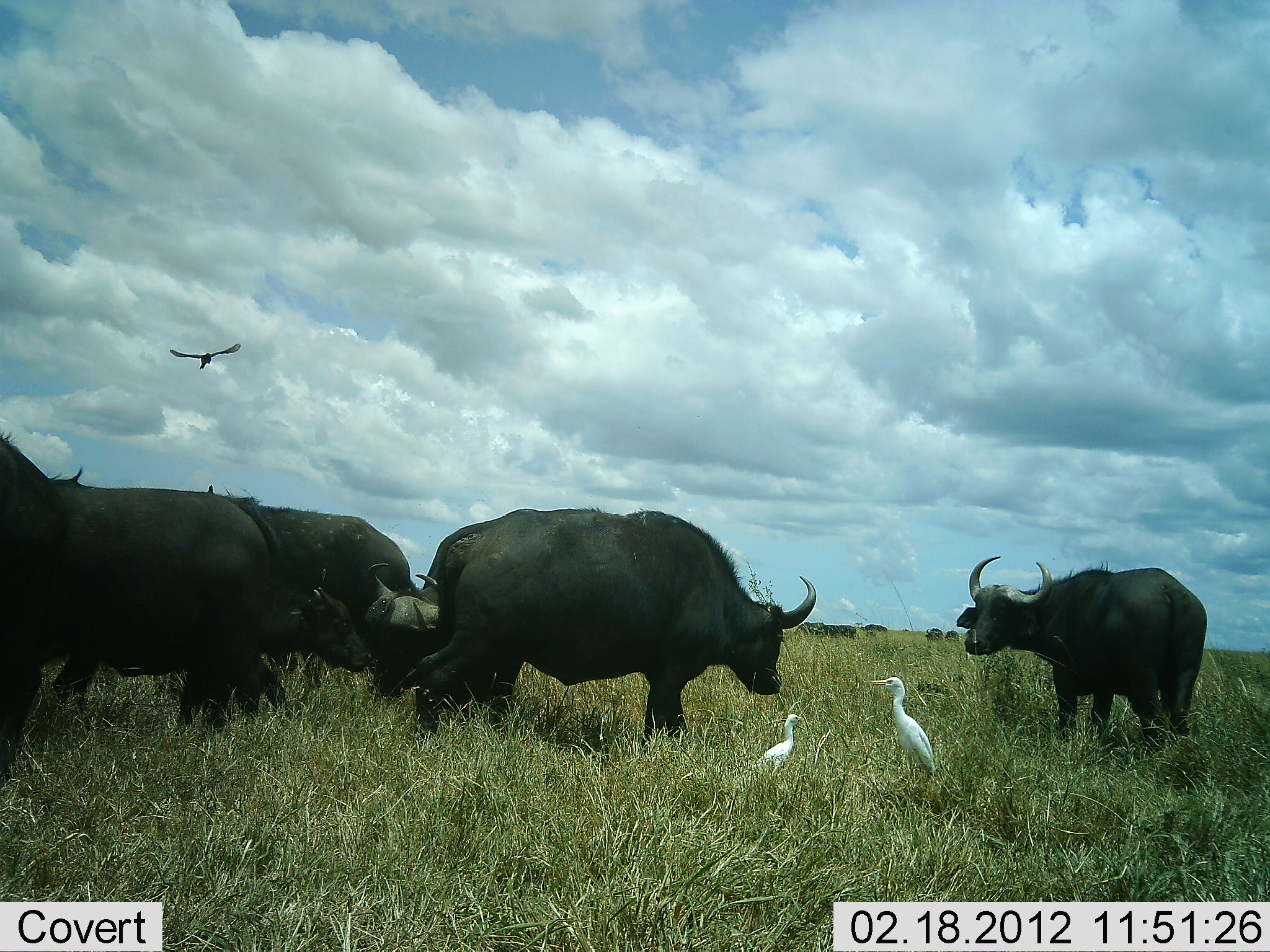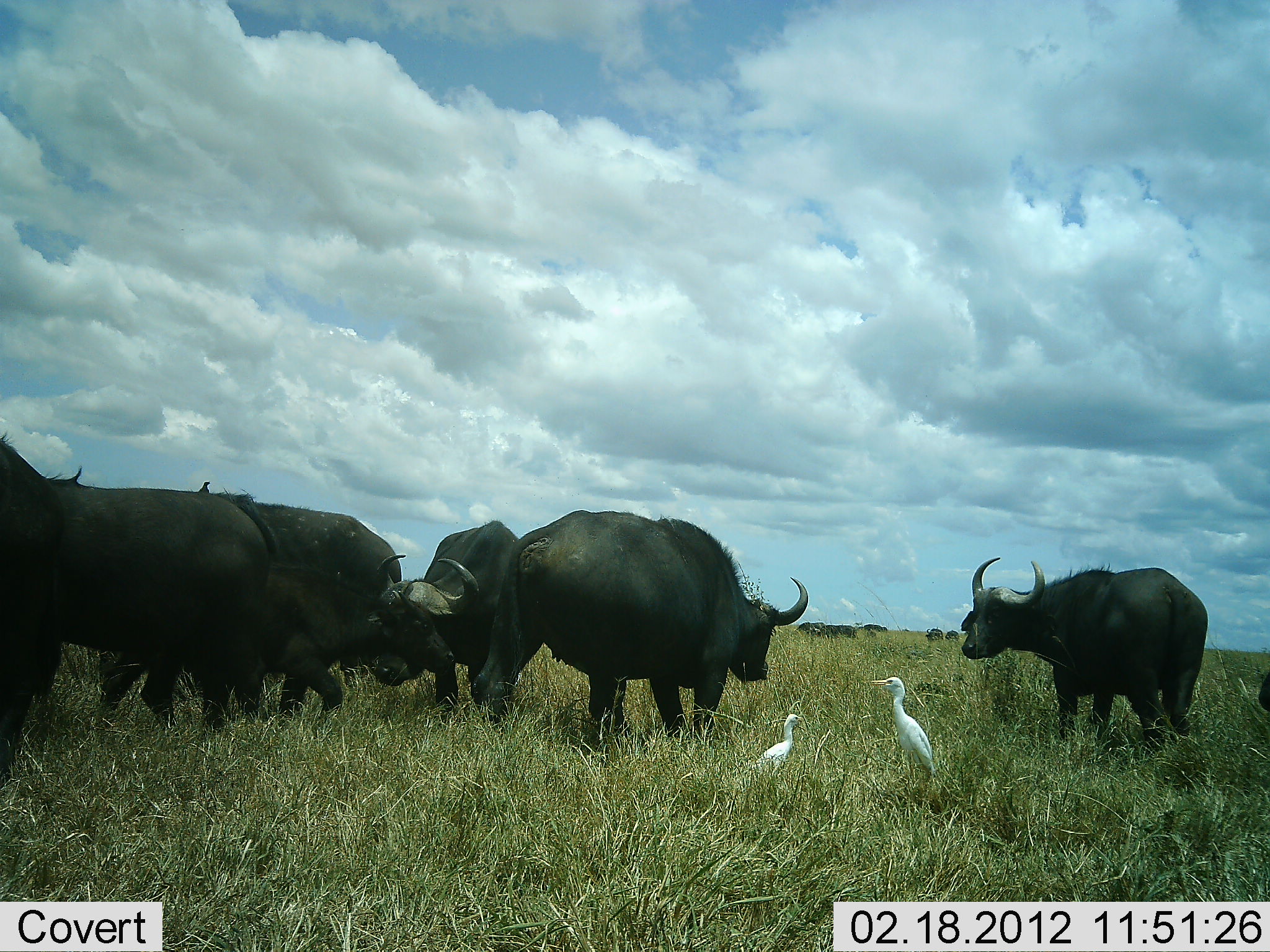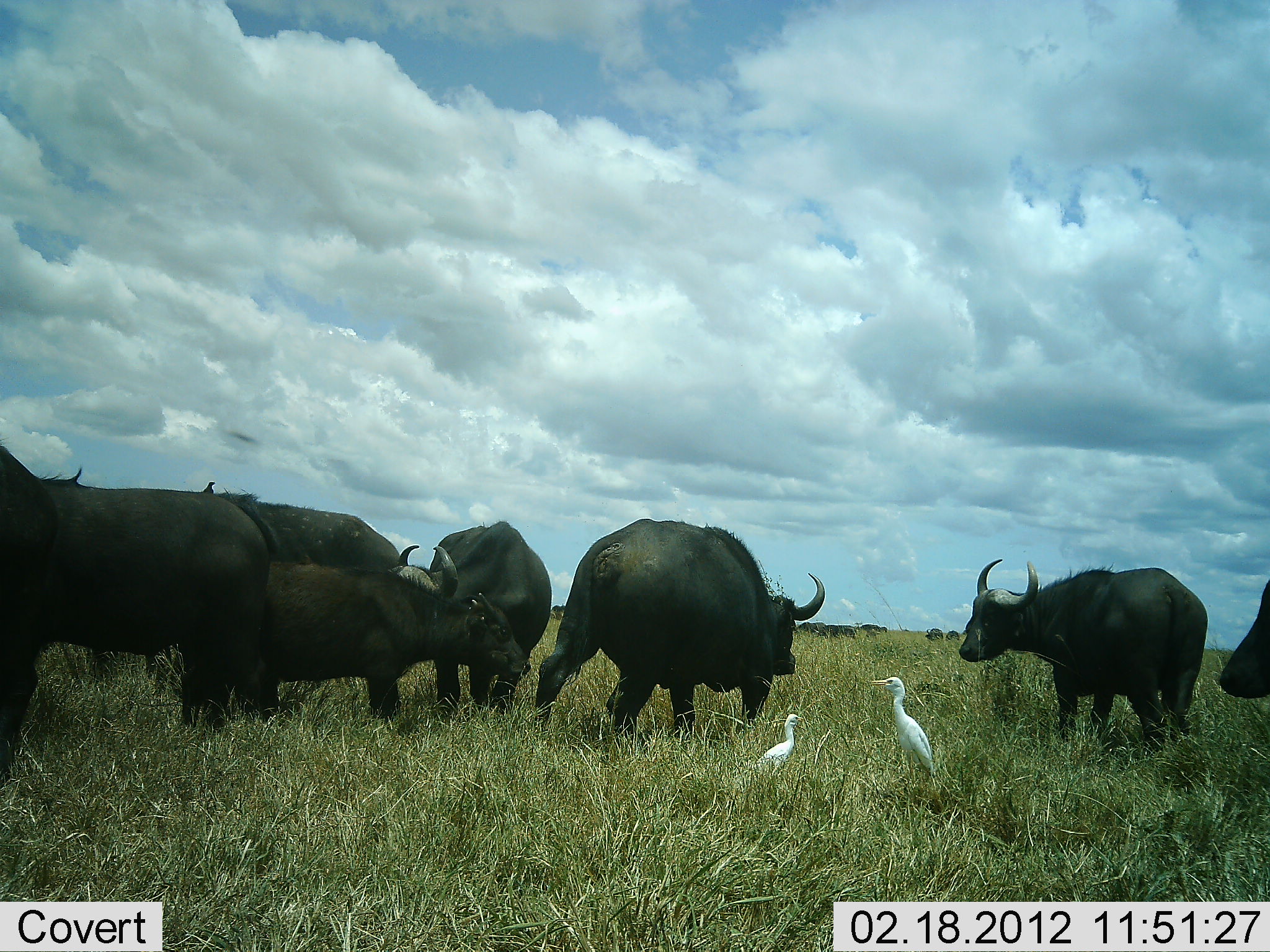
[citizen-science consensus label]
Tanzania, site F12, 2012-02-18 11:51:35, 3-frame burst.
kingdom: Animalia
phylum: Chordata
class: Mammalia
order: Artiodactyla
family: Bovidae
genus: Syncerus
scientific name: Syncerus caffer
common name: cape buffalo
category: buffalo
Buffalo (cape buffalo) (Syncerus caffer), count 10. Behavior (volunteer vote fractions): standing 76%, resting 0%, moving 68%, interacting 8%. Young present (vote fraction): 64%. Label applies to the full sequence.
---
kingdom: Animalia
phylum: Chordata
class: Aves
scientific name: Aves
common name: bird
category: otherbird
Otherbird (bird) (Aves), count 3. Behavior (volunteer vote fractions): standing 91%, resting 4%, moving 52%, interacting 0%. Young present (vote fraction): 4%. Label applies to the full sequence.